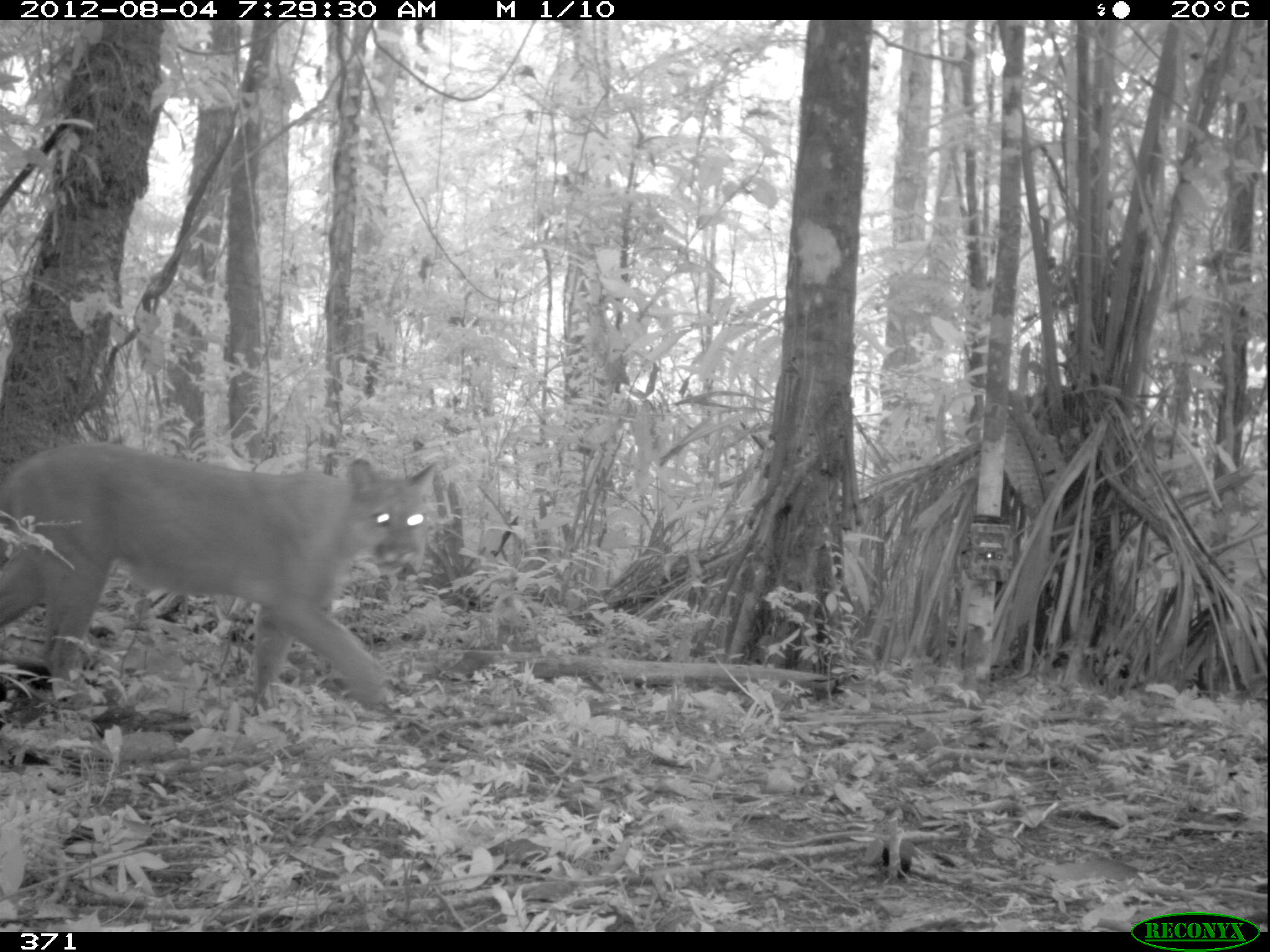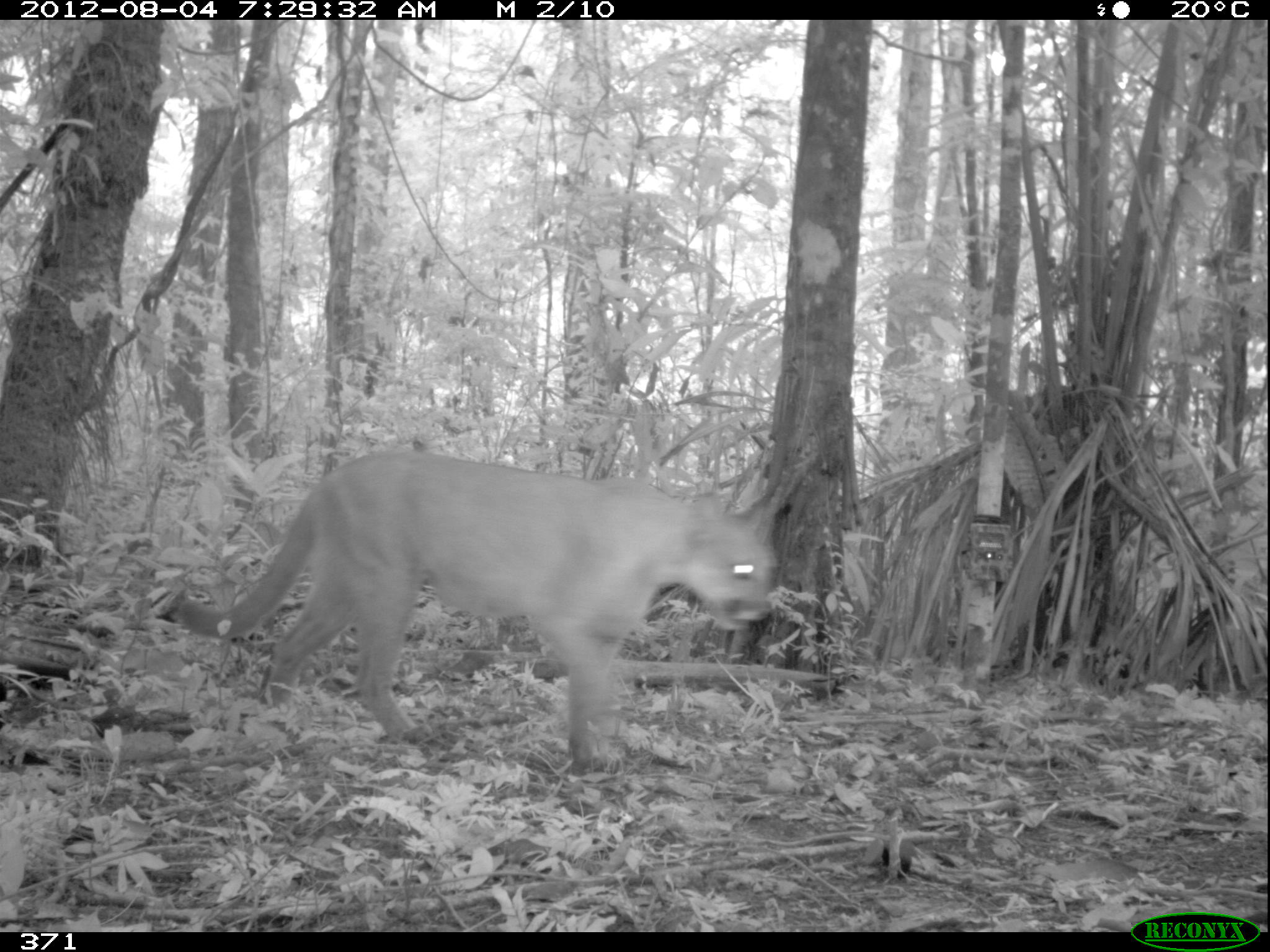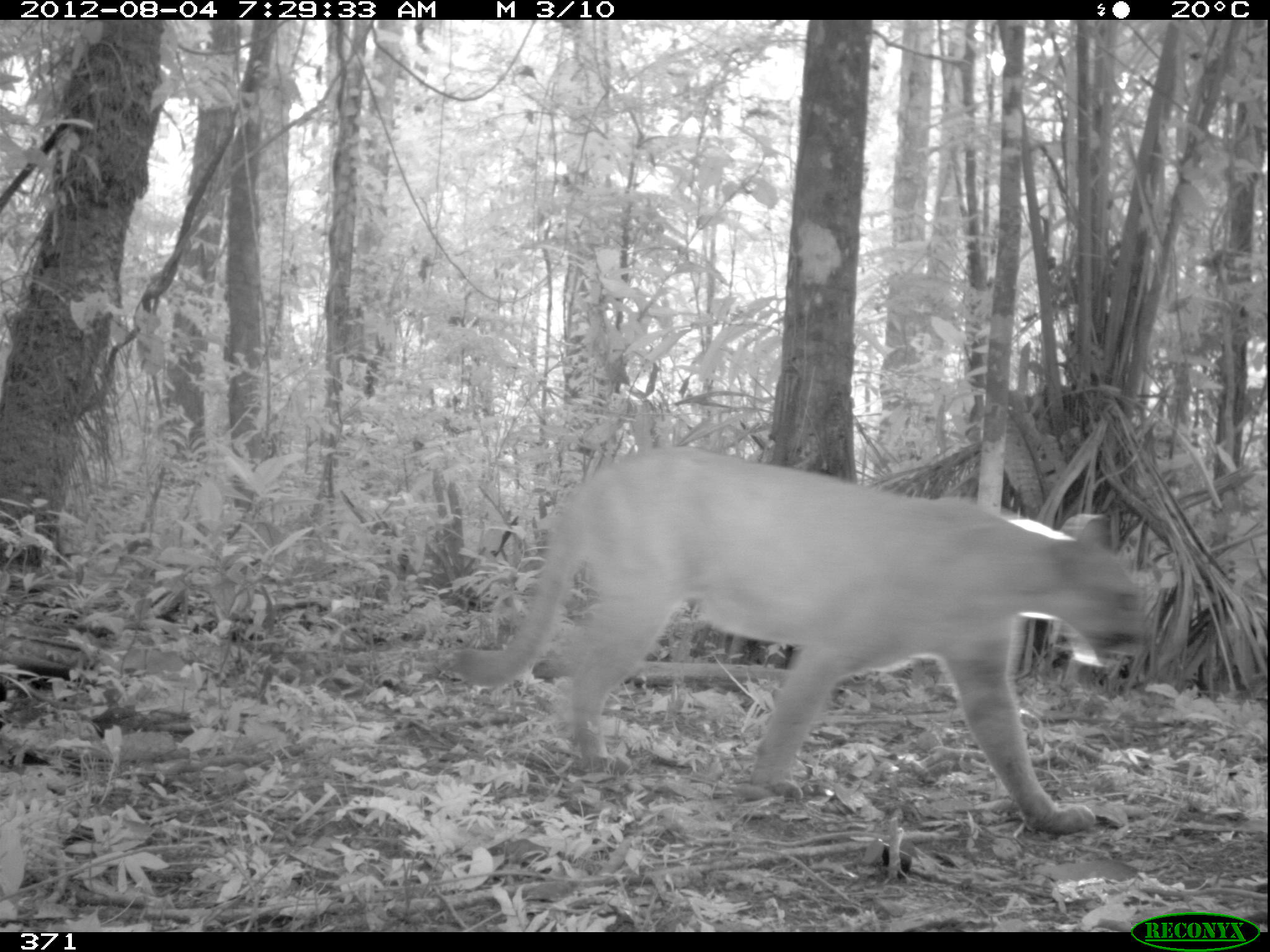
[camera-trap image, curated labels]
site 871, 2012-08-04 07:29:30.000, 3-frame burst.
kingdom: Animalia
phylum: Chordata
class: Mammalia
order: Carnivora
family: Felidae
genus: Puma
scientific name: Puma concolor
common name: mountain lion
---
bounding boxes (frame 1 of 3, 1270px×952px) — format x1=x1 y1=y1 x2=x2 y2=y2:
puma concolor: x1=0 y1=439 x2=440 y2=722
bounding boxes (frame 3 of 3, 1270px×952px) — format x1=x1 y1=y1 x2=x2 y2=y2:
puma concolor: x1=438 y1=443 x2=1156 y2=835